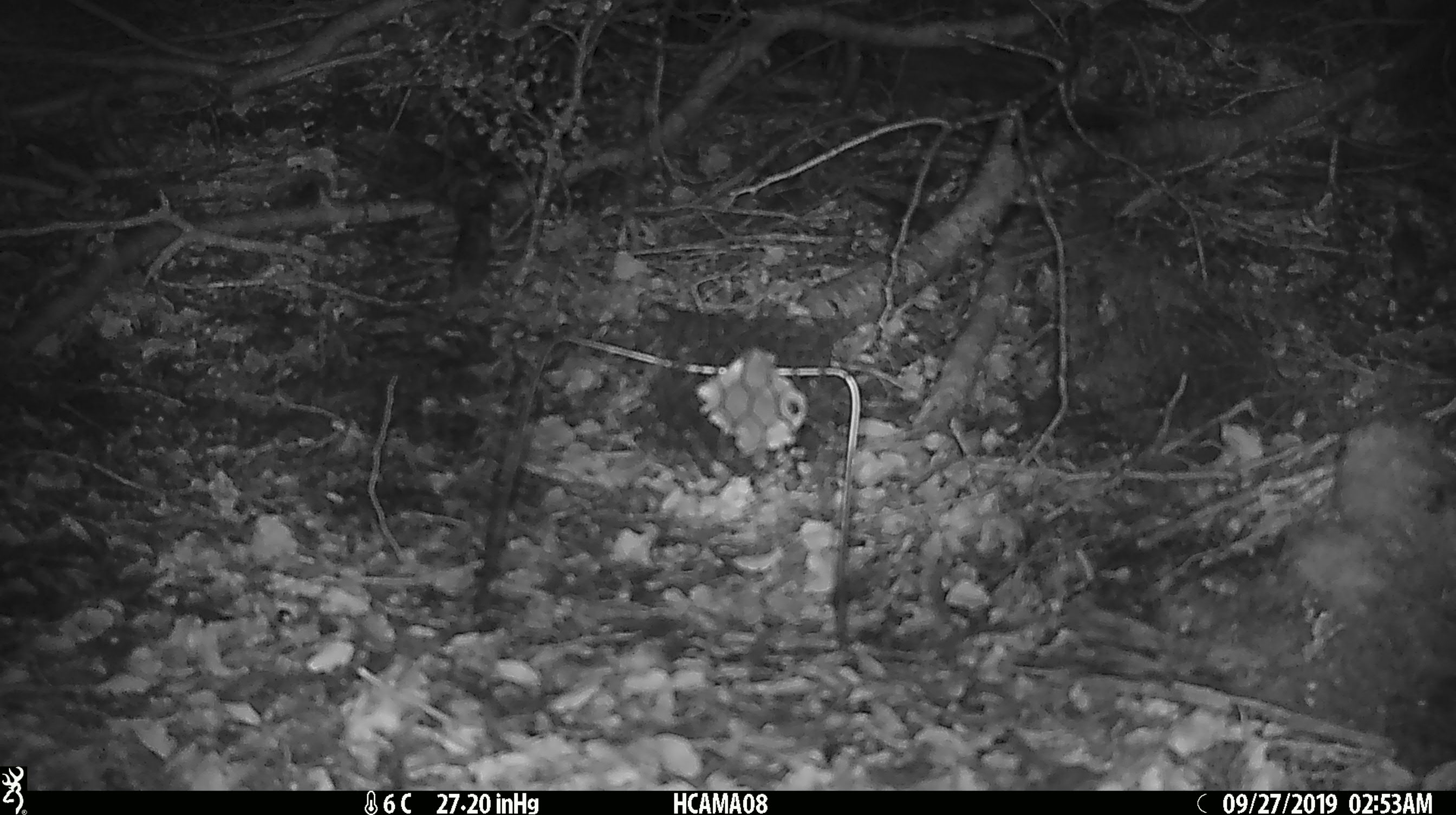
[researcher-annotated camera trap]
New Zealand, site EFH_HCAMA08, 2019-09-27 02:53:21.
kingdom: Animalia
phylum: Chordata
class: Mammalia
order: Rodentia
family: Muridae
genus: Mus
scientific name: Mus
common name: mouse